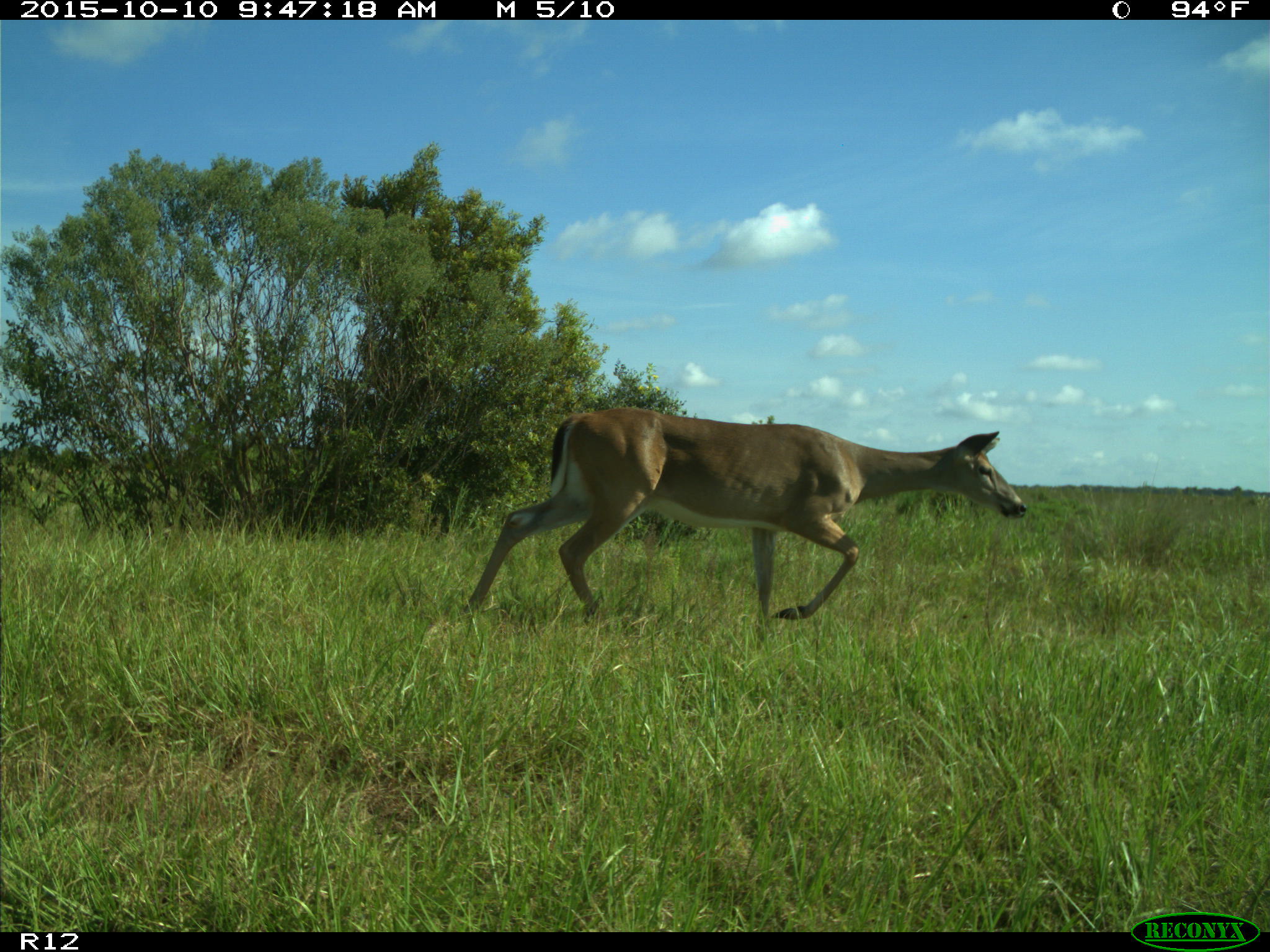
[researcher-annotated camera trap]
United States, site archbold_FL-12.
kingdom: Animalia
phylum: Chordata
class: Mammalia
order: Artiodactyla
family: Cervidae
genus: Odocoileus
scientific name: Odocoileus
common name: deer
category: unidentified deer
Unidentified deer (deer) (Odocoileus).